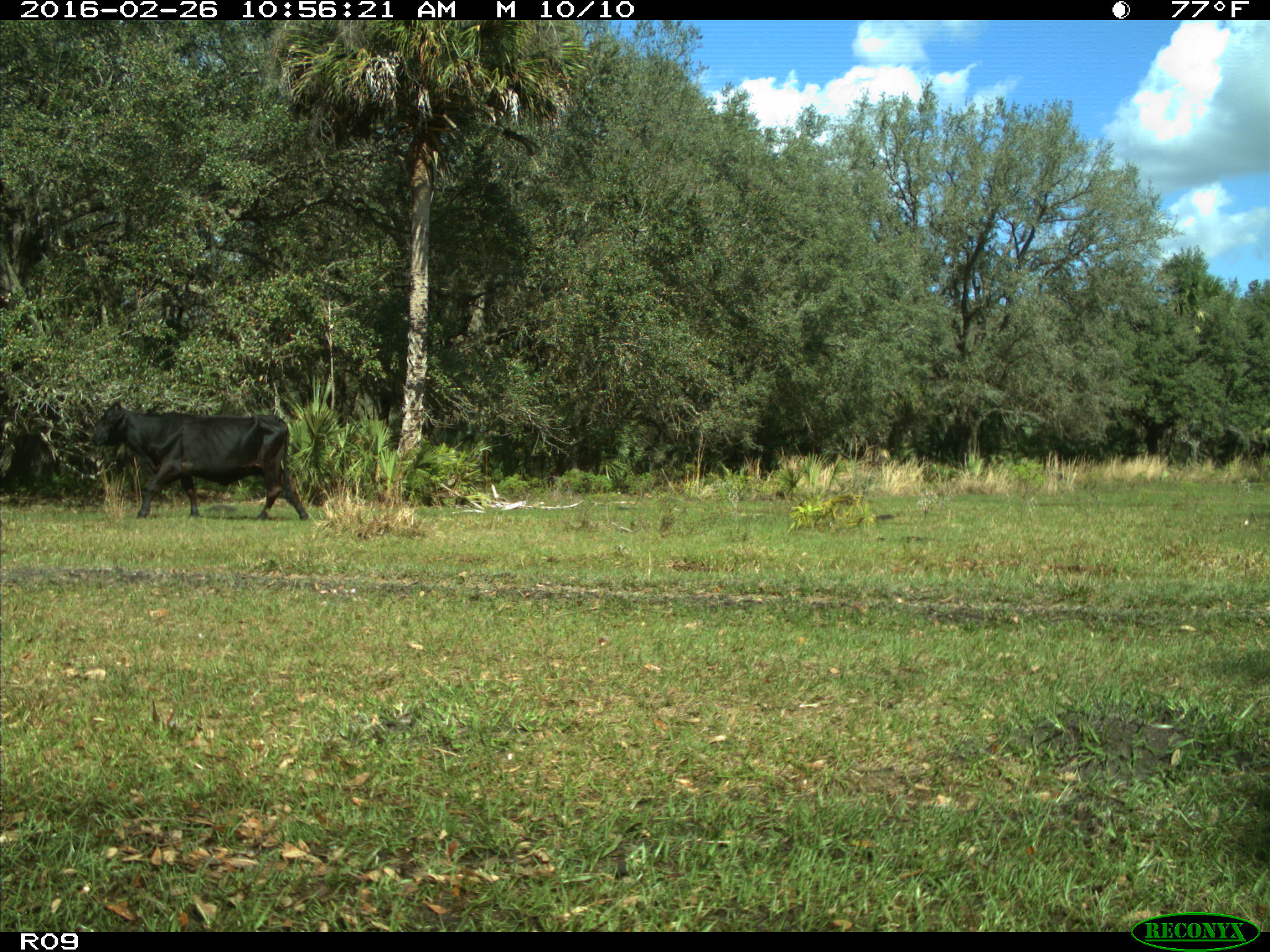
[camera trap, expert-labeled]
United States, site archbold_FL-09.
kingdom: Animalia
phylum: Chordata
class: Mammalia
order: Artiodactyla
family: Bovidae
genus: Bos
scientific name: Bos taurus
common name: domestic cow